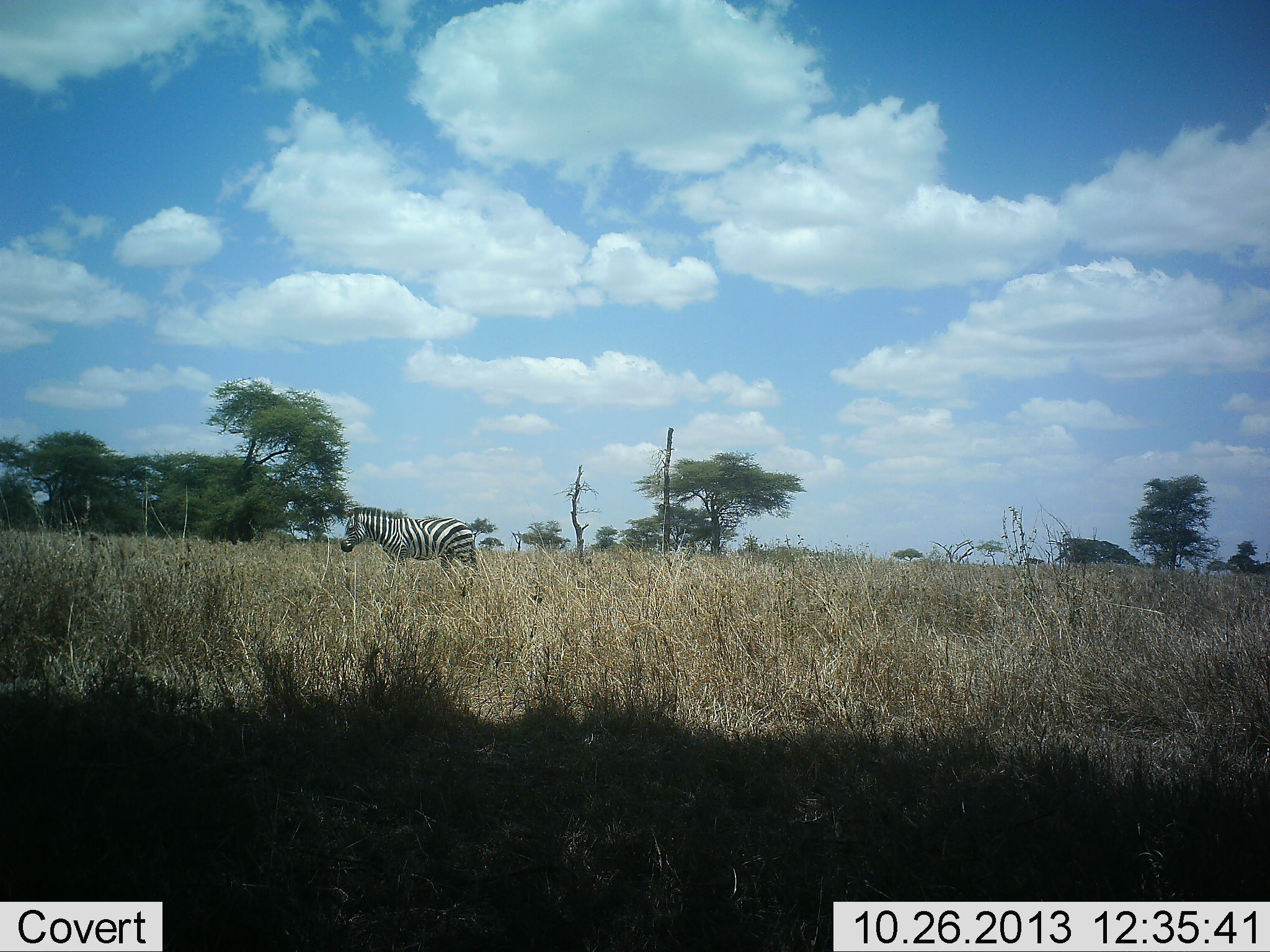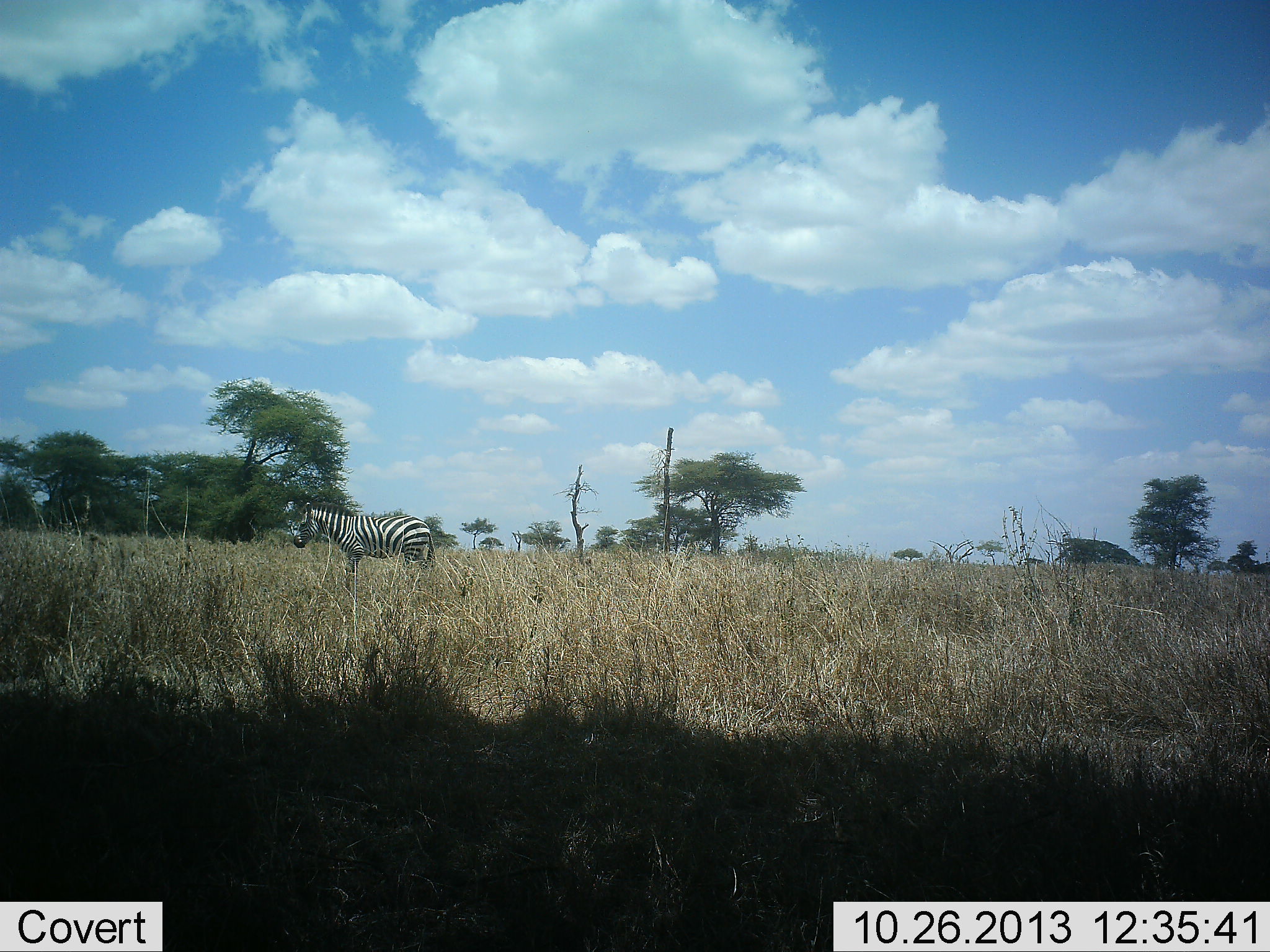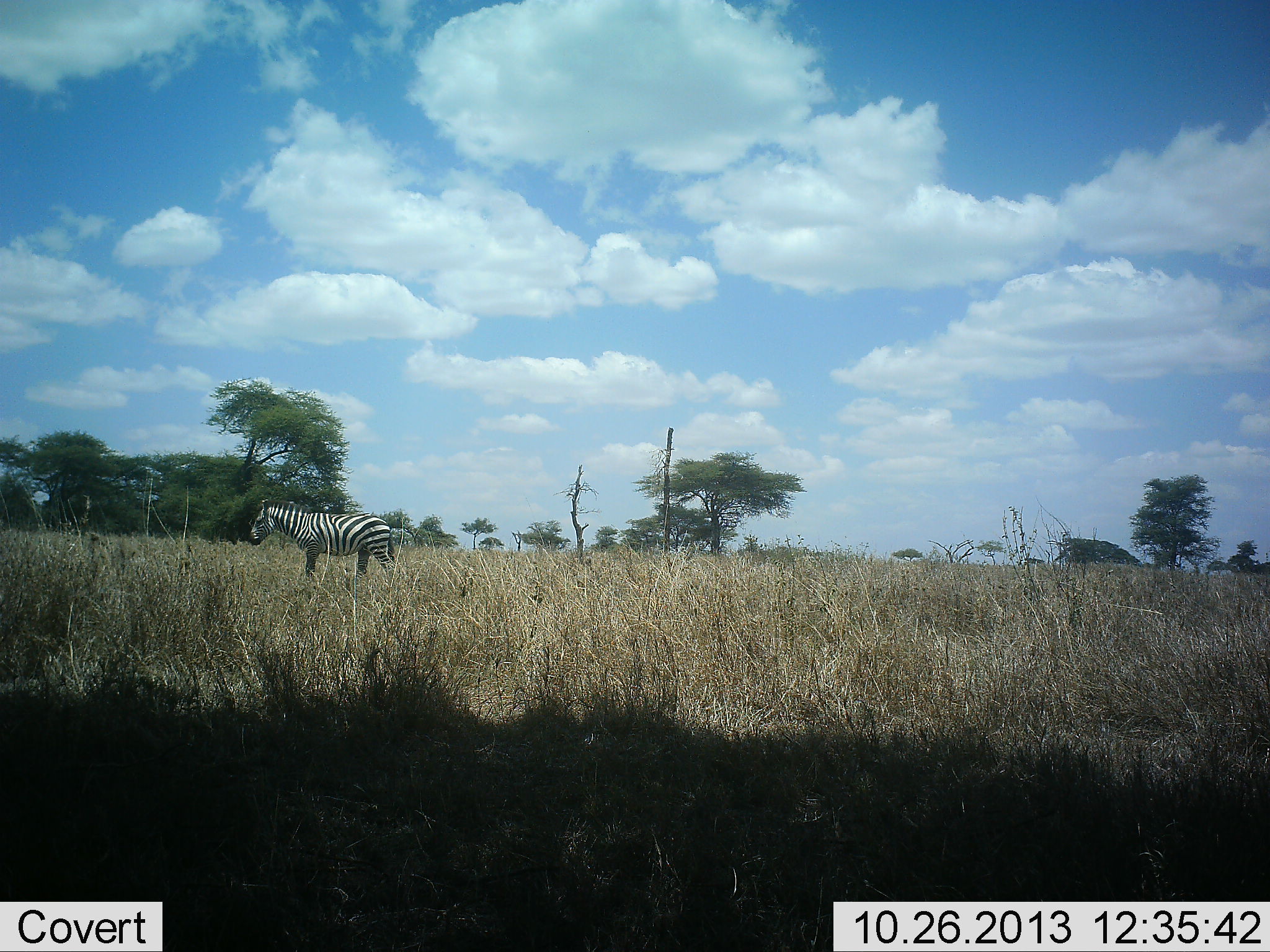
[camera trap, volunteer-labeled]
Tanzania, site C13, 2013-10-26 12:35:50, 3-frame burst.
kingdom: Animalia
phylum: Chordata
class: Mammalia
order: Perissodactyla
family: Equidae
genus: Equus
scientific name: Equus quagga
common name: plains zebra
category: zebra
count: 1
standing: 0%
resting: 0%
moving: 100%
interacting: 0%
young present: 0%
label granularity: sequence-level